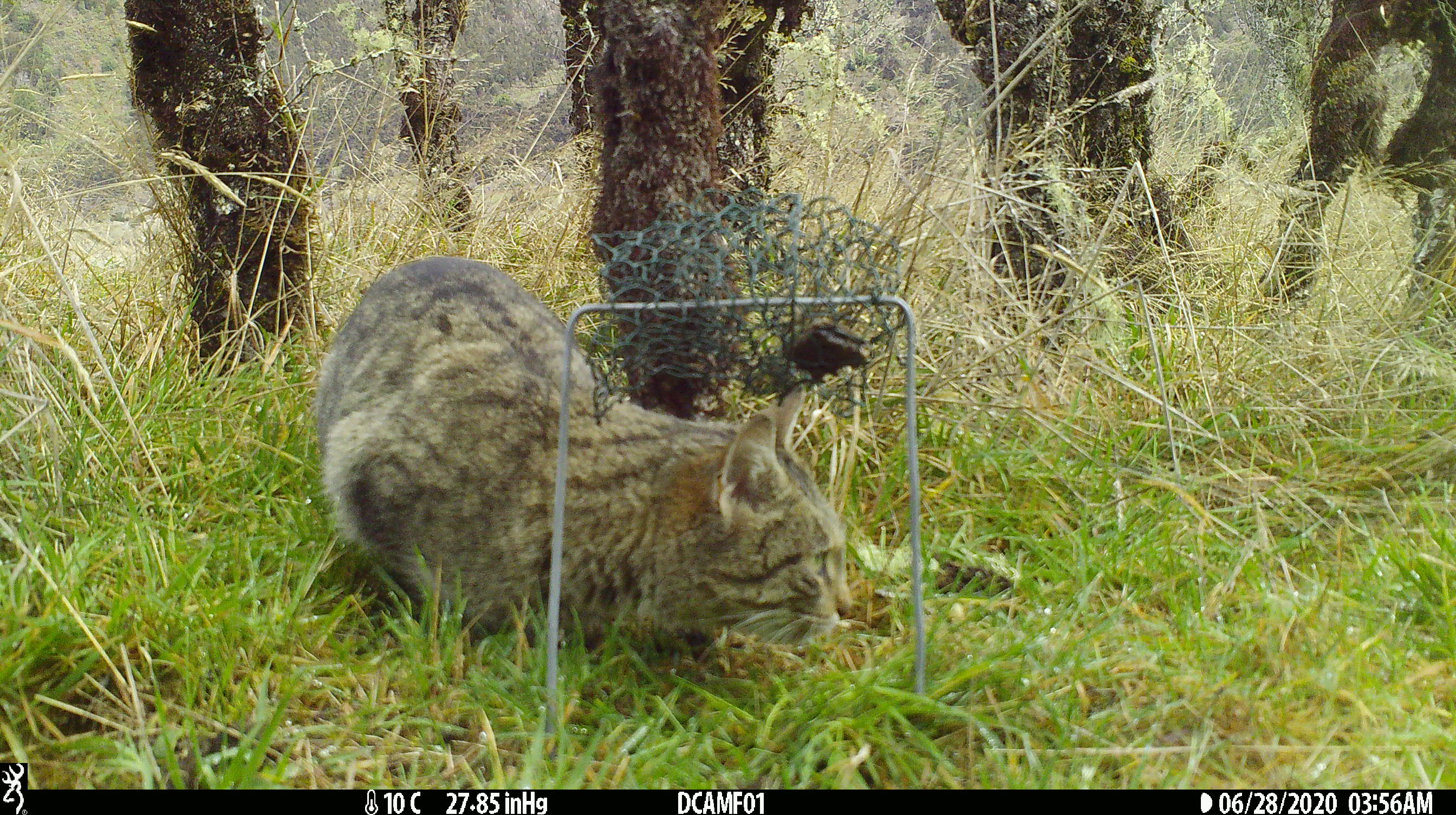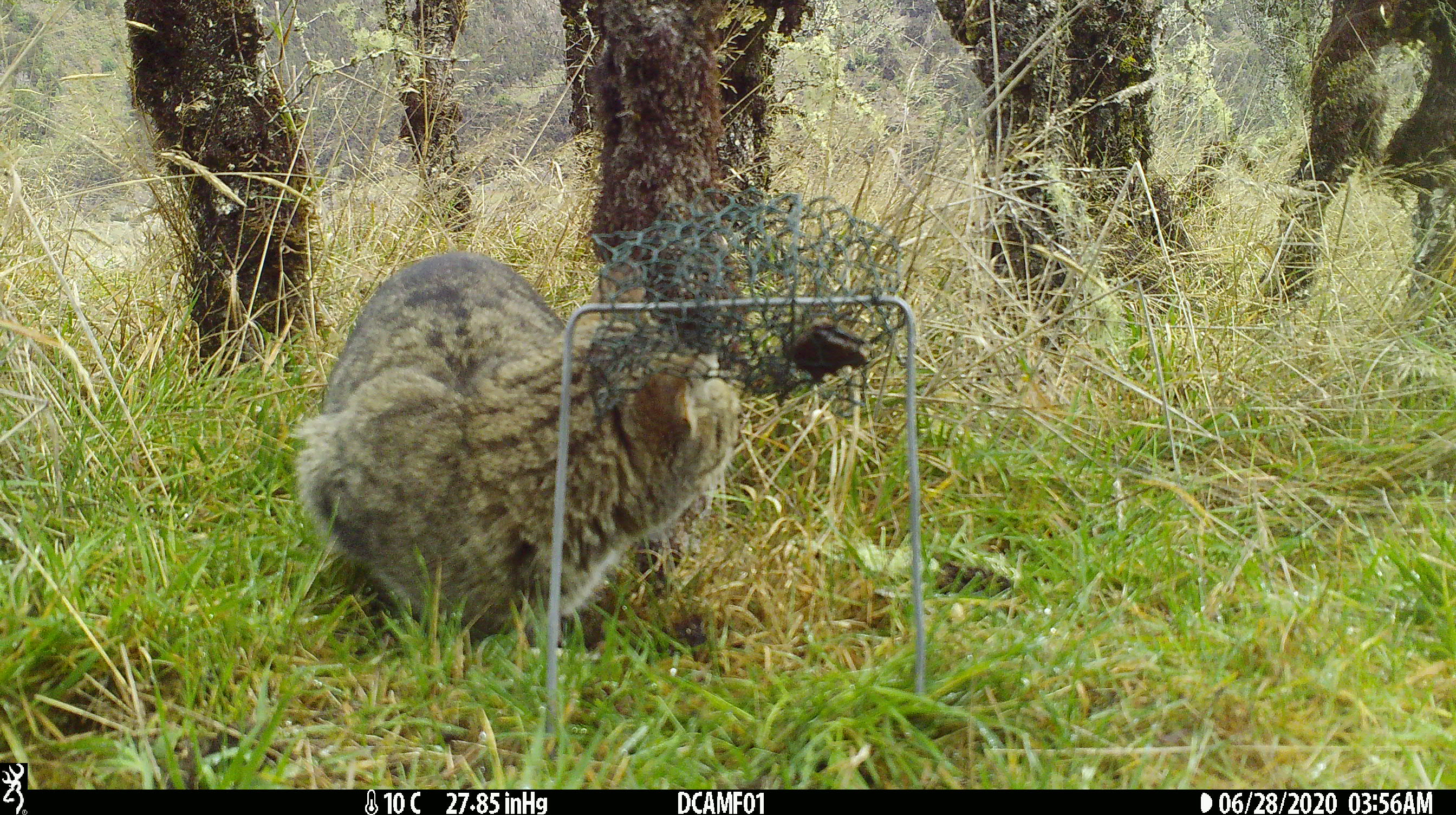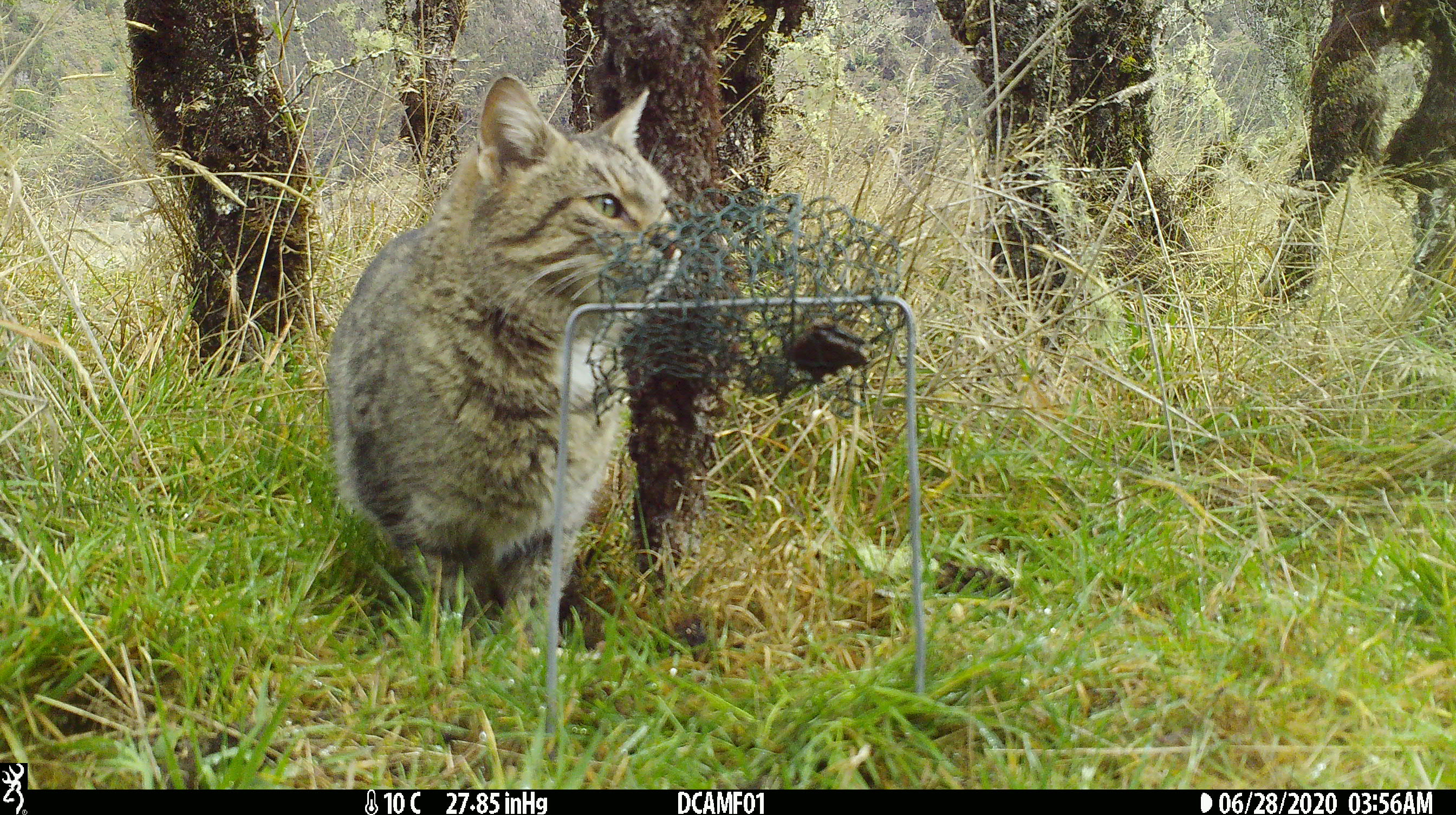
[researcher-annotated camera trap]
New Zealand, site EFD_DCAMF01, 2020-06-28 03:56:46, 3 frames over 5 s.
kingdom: Animalia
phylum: Chordata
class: Mammalia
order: Carnivora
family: Felidae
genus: Felis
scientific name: Felis catus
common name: domestic cat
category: cat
Cat (domestic cat) (Felis catus).